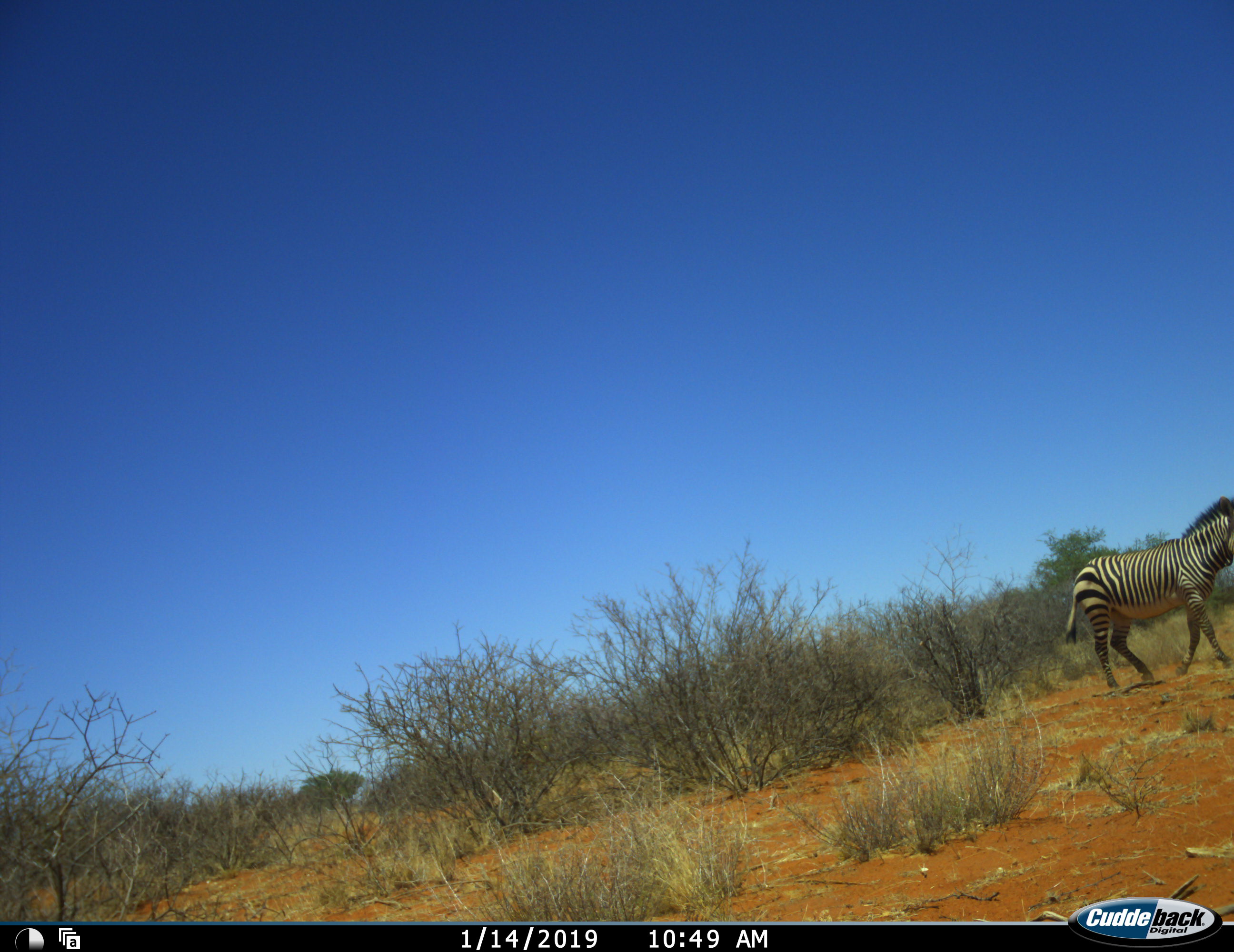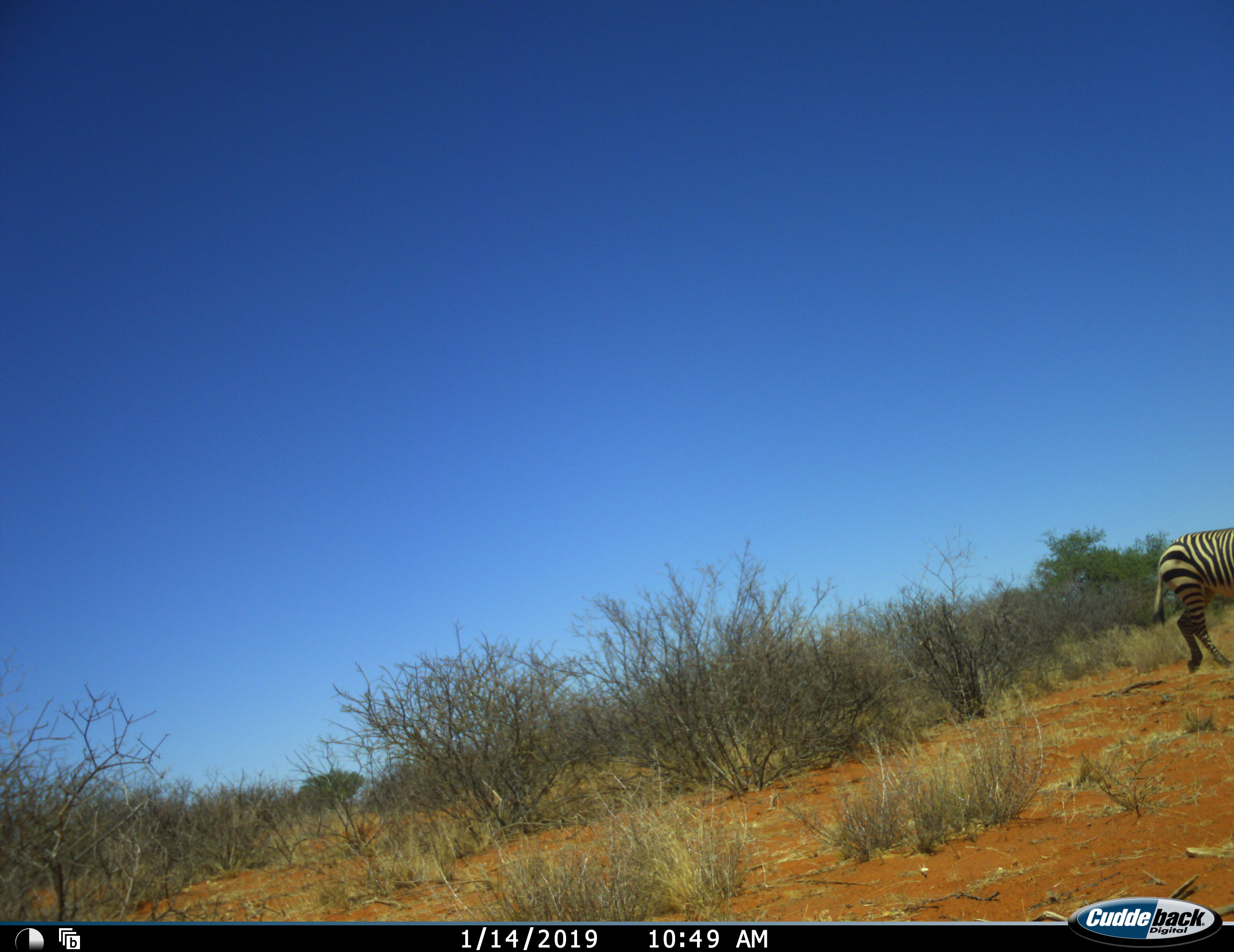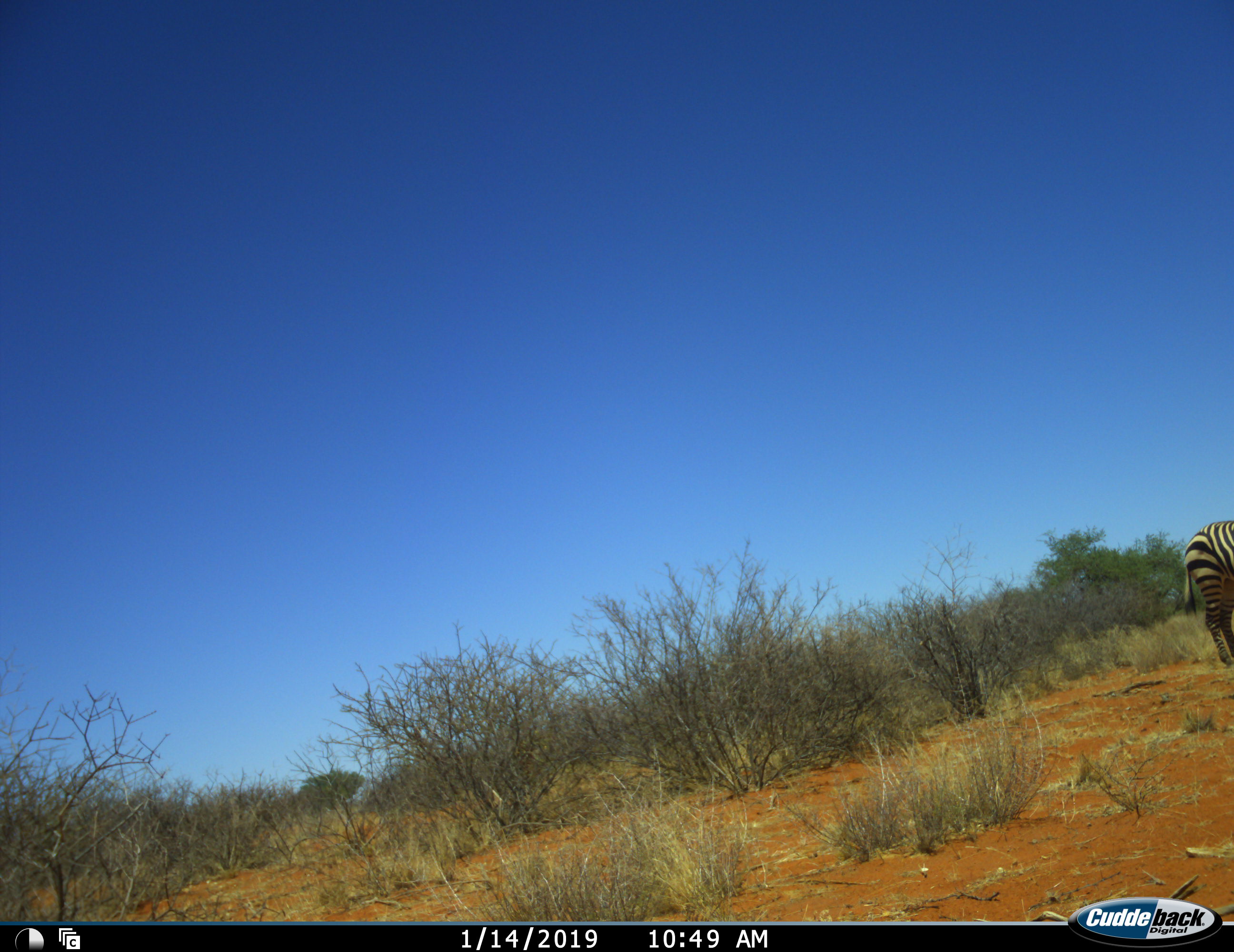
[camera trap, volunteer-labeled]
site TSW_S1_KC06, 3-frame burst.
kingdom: Animalia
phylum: Chordata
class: Mammalia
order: Perissodactyla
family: Equidae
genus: Equus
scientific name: Equus zebra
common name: mountain zebra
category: zebramountain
Zebramountain (mountain zebra) (Equus zebra), count 1. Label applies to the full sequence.